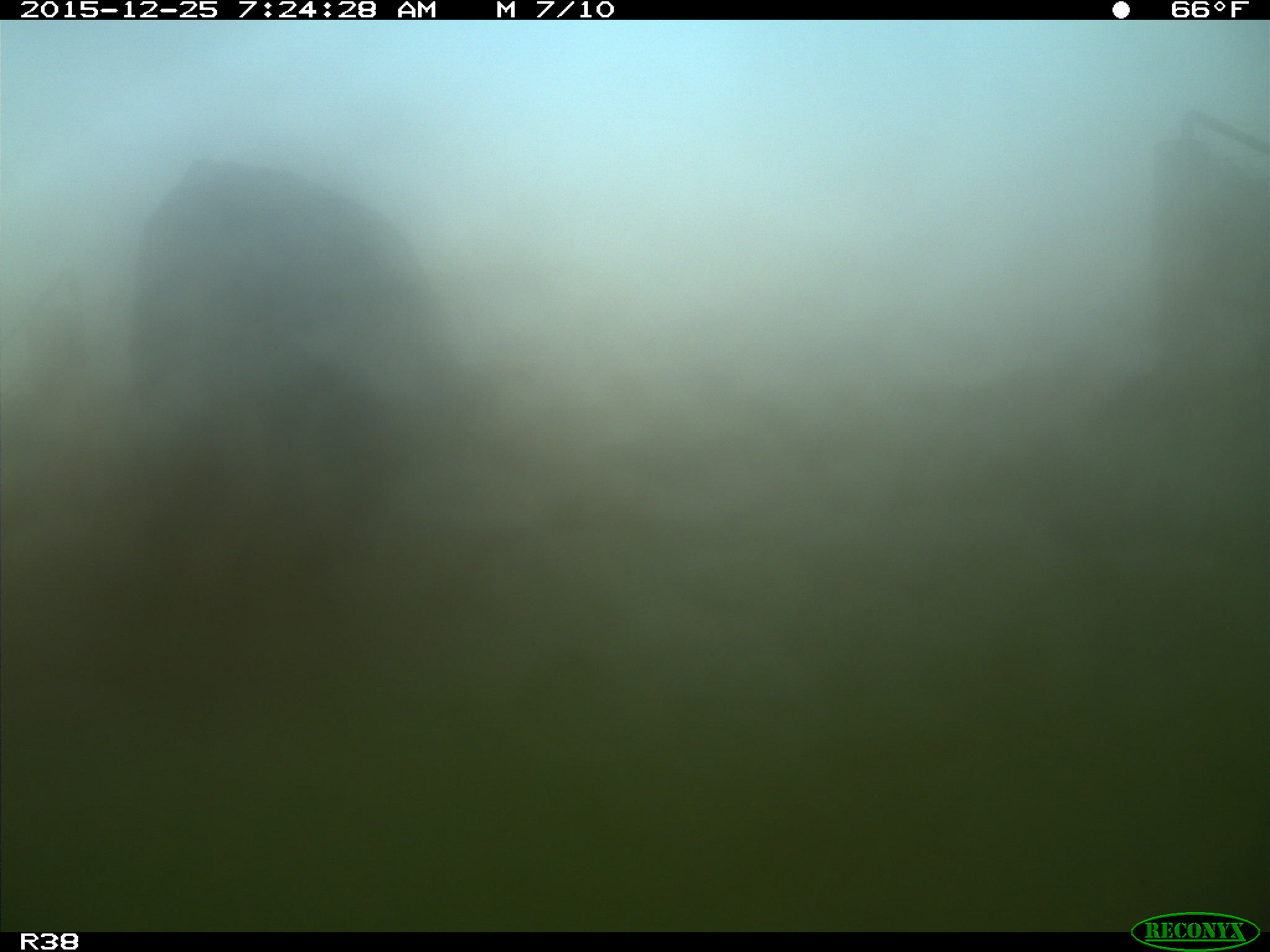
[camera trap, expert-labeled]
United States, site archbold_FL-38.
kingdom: Animalia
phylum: Chordata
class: Mammalia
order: Artiodactyla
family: Bovidae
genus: Bos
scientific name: Bos taurus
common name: domestic cow